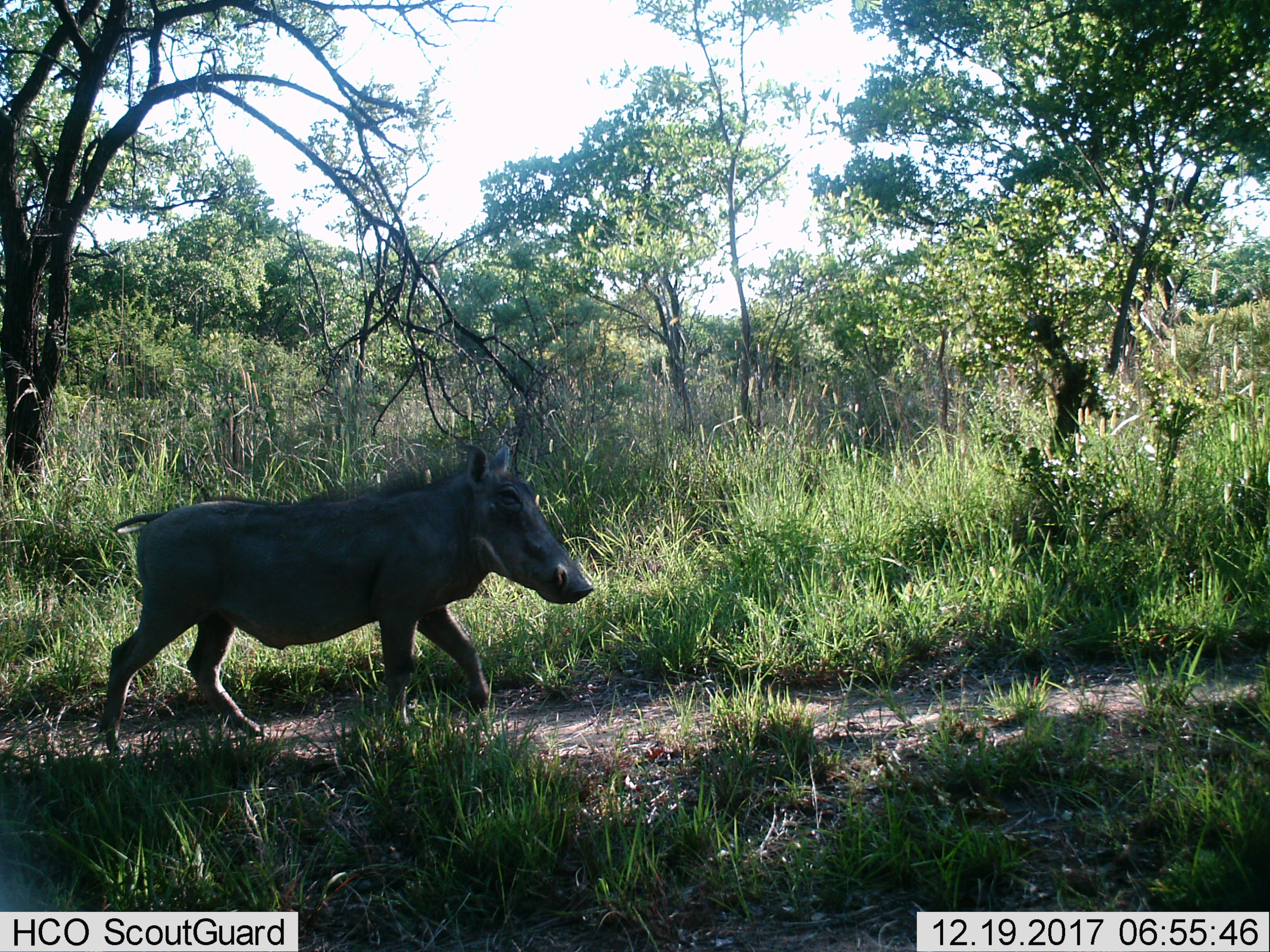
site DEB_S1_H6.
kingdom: Animalia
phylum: Chordata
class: Mammalia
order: Artiodactyla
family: Suidae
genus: Phacochoerus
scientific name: Phacochoerus africanus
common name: warthog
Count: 1.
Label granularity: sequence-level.